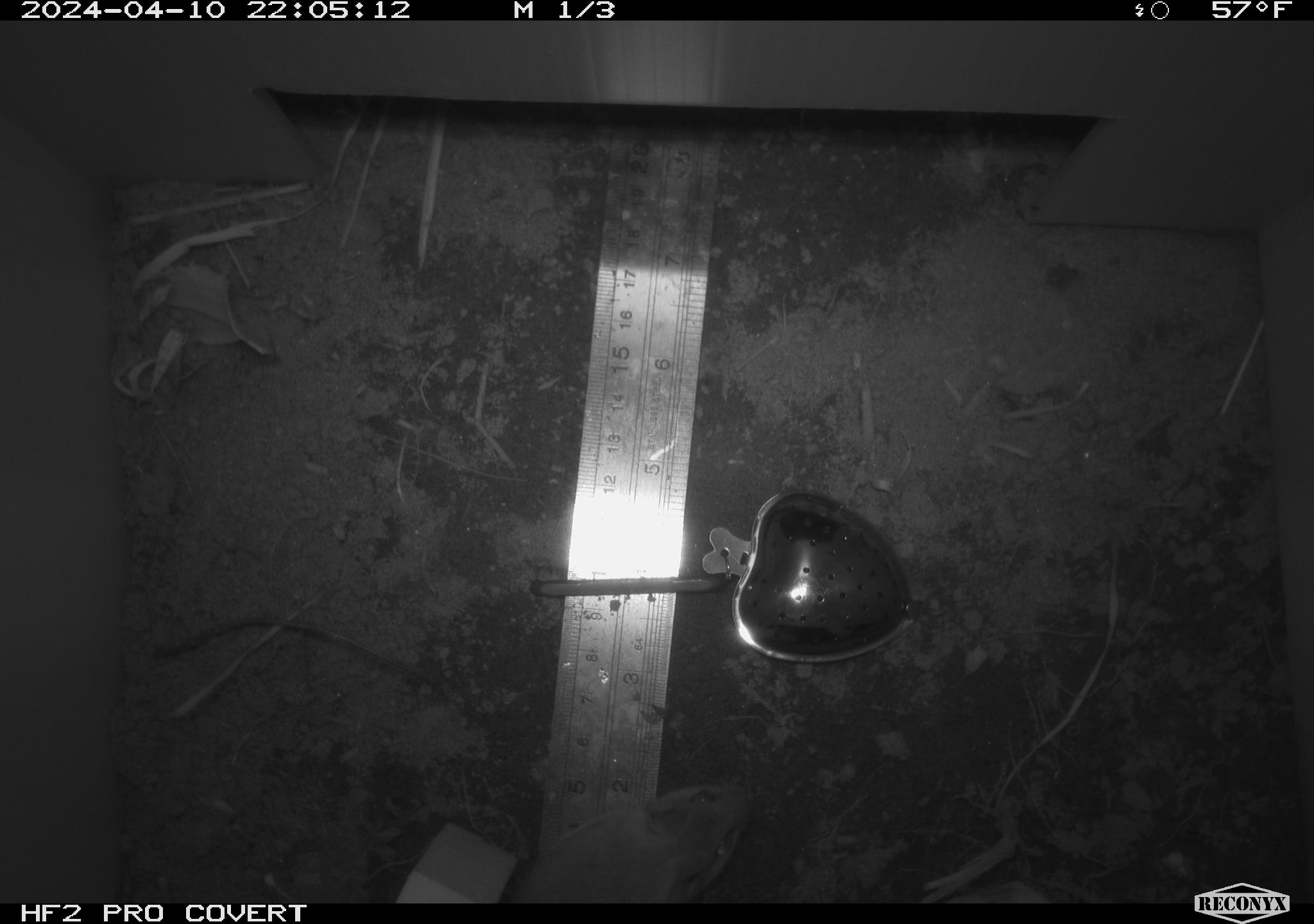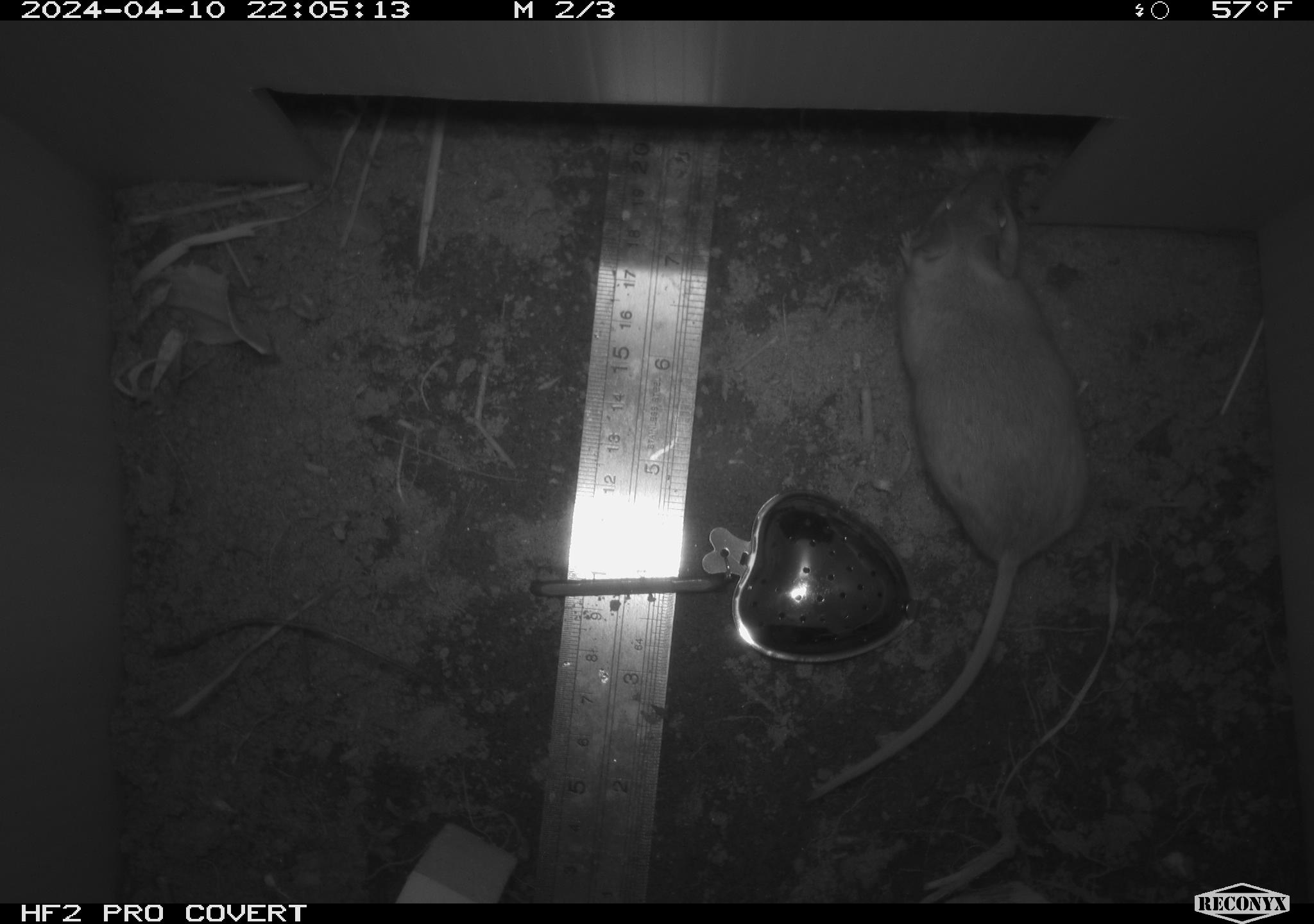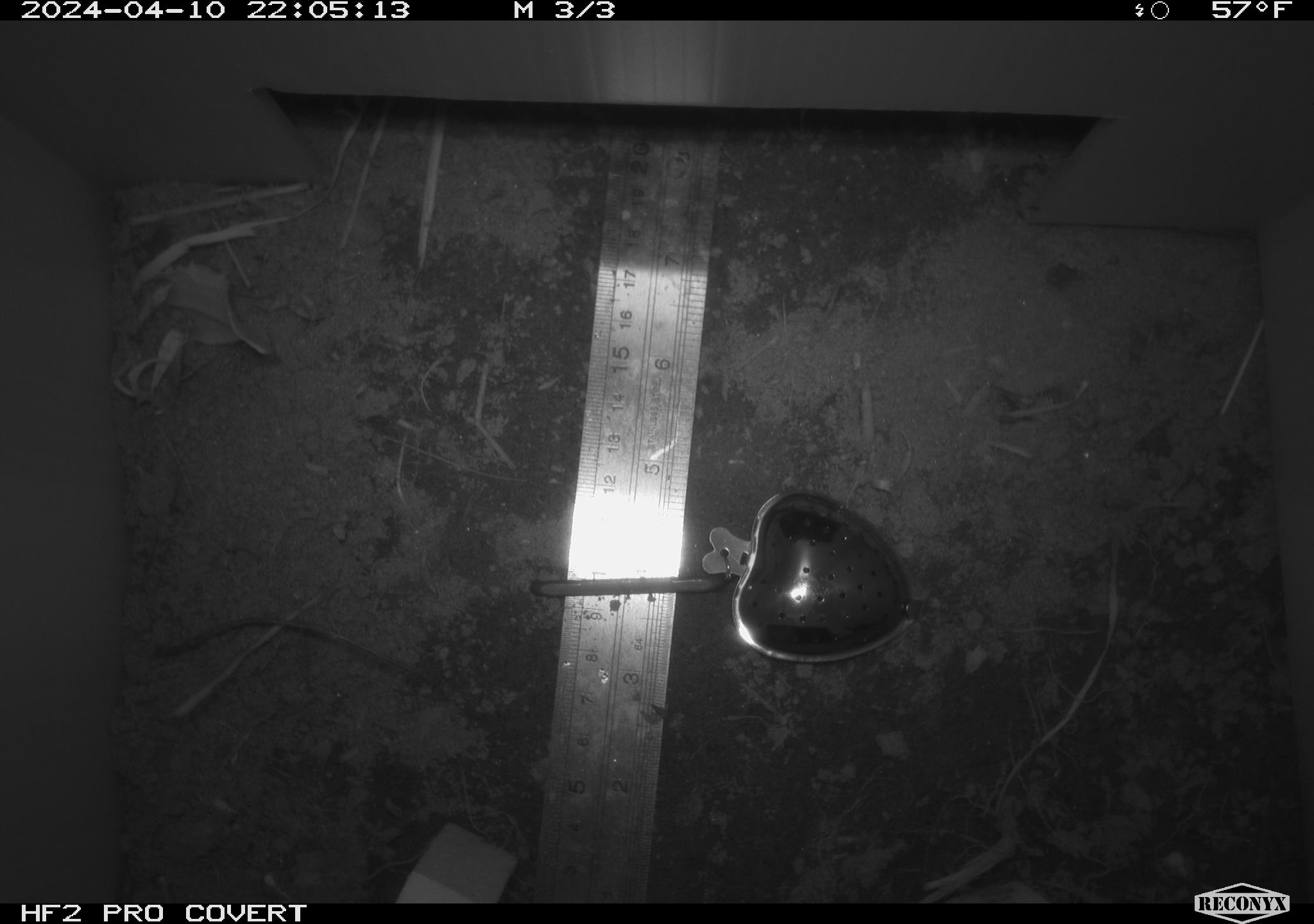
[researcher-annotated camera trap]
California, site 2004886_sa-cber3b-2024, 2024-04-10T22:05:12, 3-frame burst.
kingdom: Animalia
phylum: Chordata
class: Mammalia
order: Rodentia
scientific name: Rodentia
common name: mouse species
Mouse species (Rodentia).